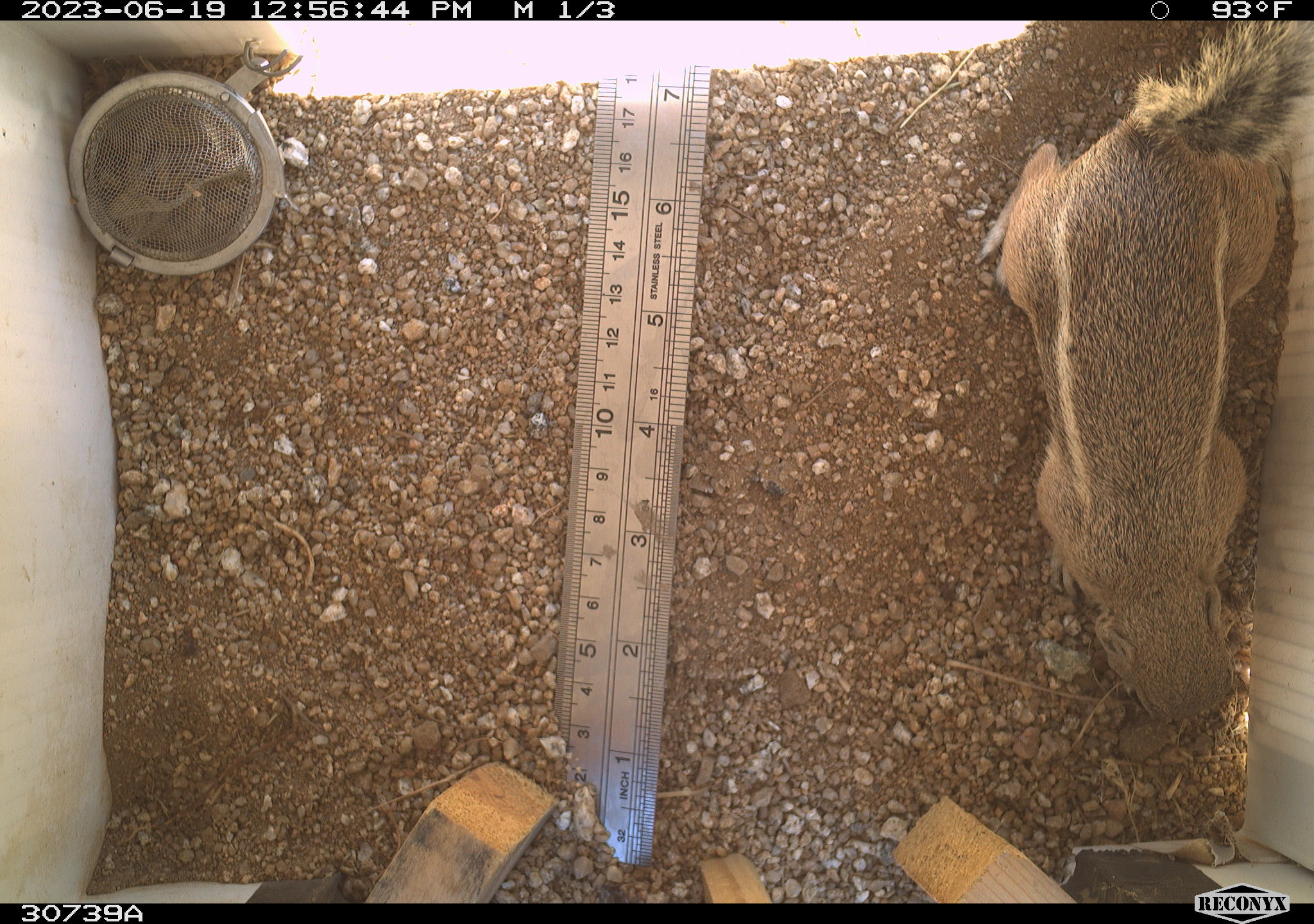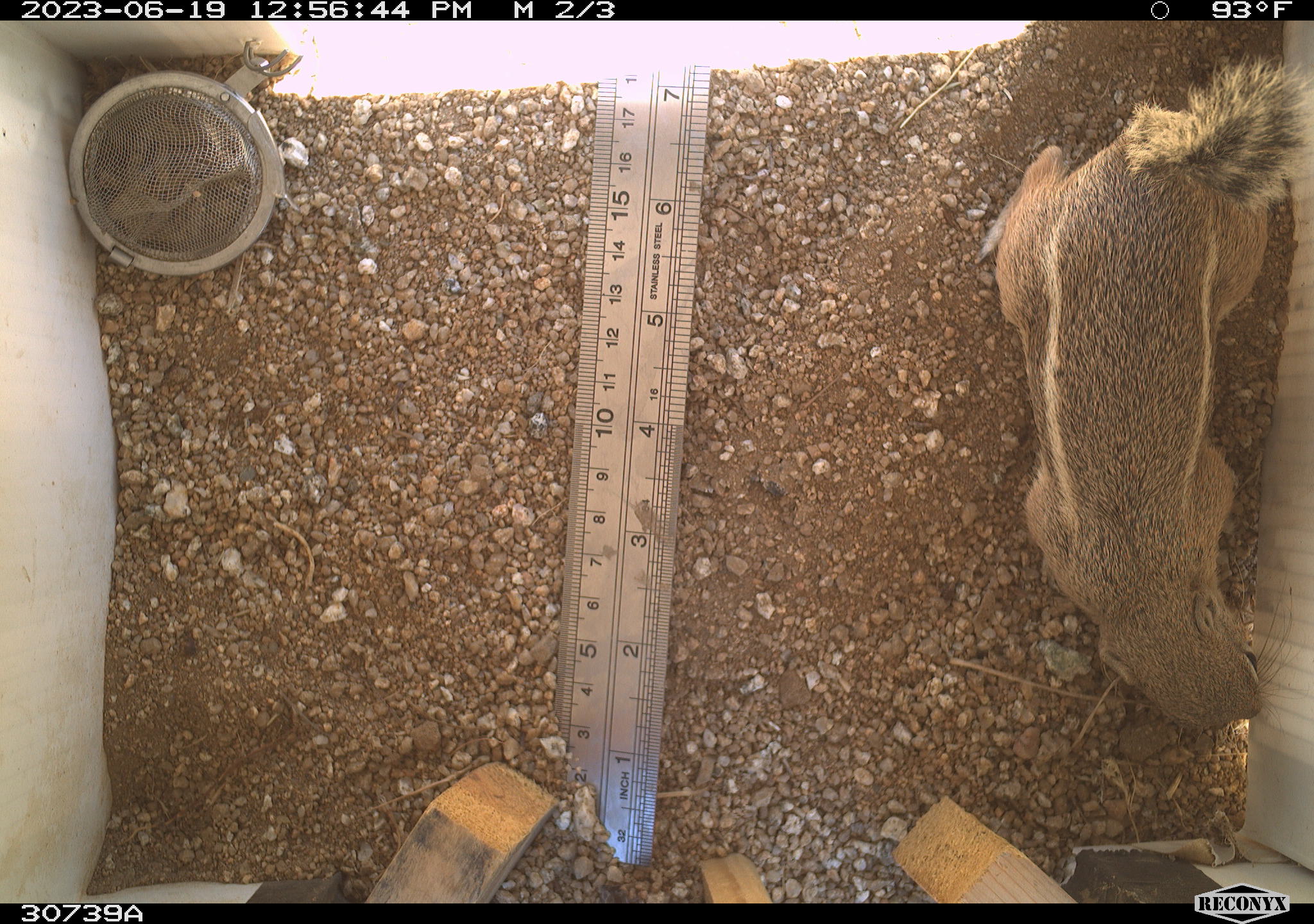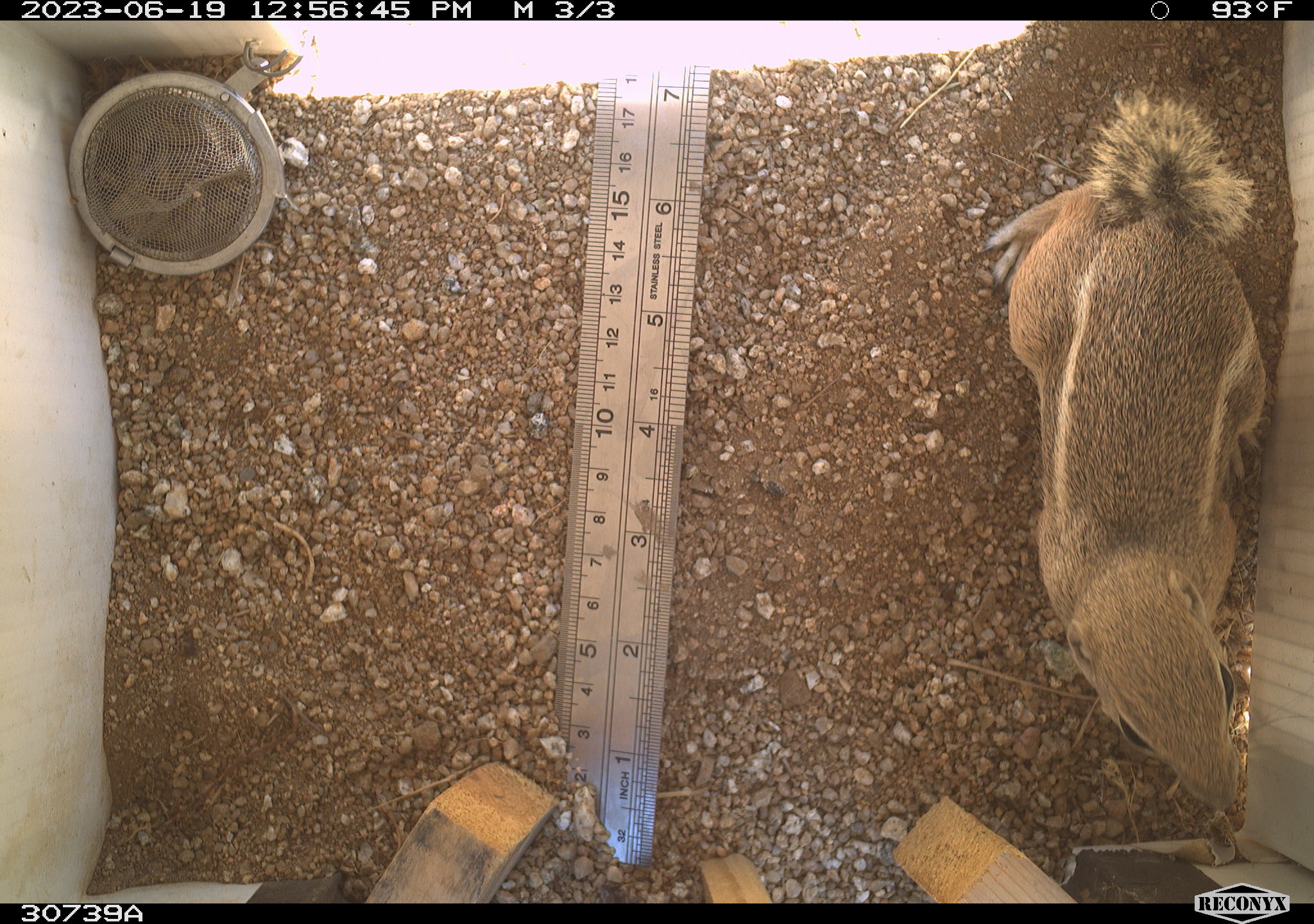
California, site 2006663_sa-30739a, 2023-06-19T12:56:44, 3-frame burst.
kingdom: Animalia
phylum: Chordata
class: Mammalia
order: Rodentia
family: Sciuridae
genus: Ammospermophilus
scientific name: Ammospermophilus leucurus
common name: white-tailed antelope squirrel